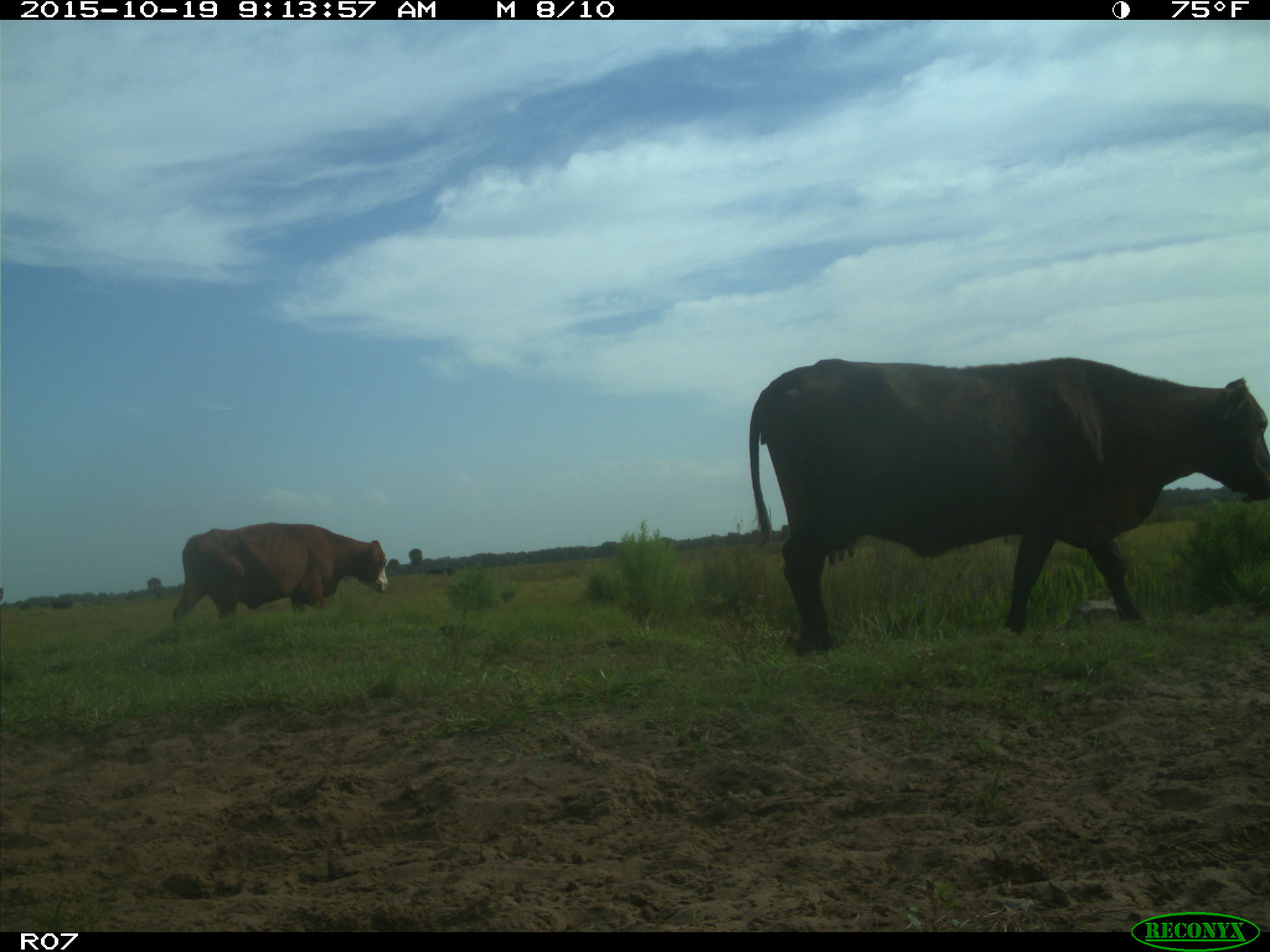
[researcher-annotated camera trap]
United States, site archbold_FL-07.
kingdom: Animalia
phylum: Chordata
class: Mammalia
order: Artiodactyla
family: Bovidae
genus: Bos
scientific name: Bos taurus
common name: domestic cow